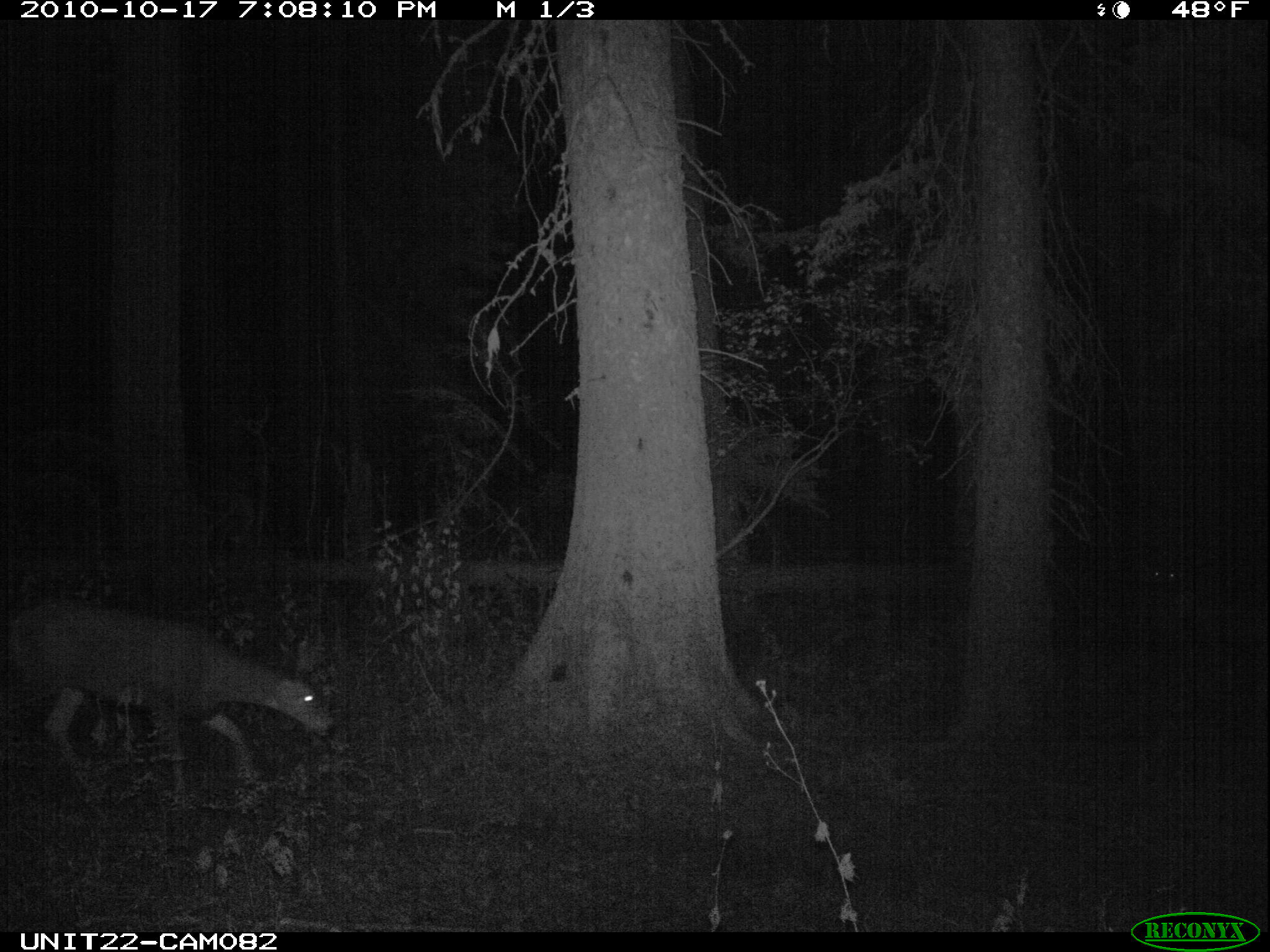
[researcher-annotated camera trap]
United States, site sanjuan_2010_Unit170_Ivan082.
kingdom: Animalia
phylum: Chordata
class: Mammalia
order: Artiodactyla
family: Cervidae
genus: Odocoileus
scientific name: Odocoileus hemionus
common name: mule deer